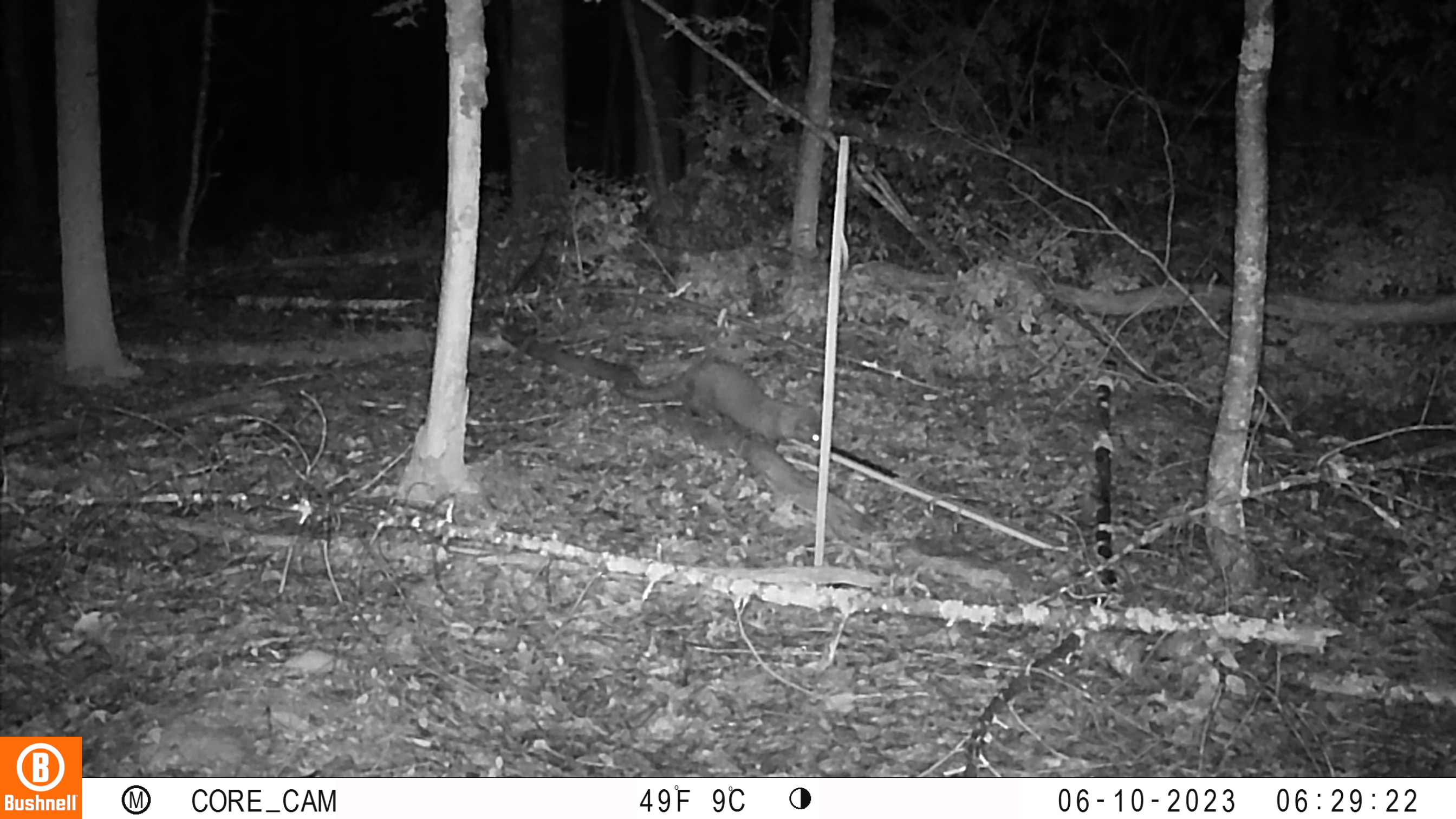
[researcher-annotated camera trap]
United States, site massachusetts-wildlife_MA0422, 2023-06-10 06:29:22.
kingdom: Animalia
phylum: Chordata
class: Mammalia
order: Carnivora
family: Mustelidae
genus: Martes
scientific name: Martes americana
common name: american marten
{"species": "american marten (Martes americana)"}